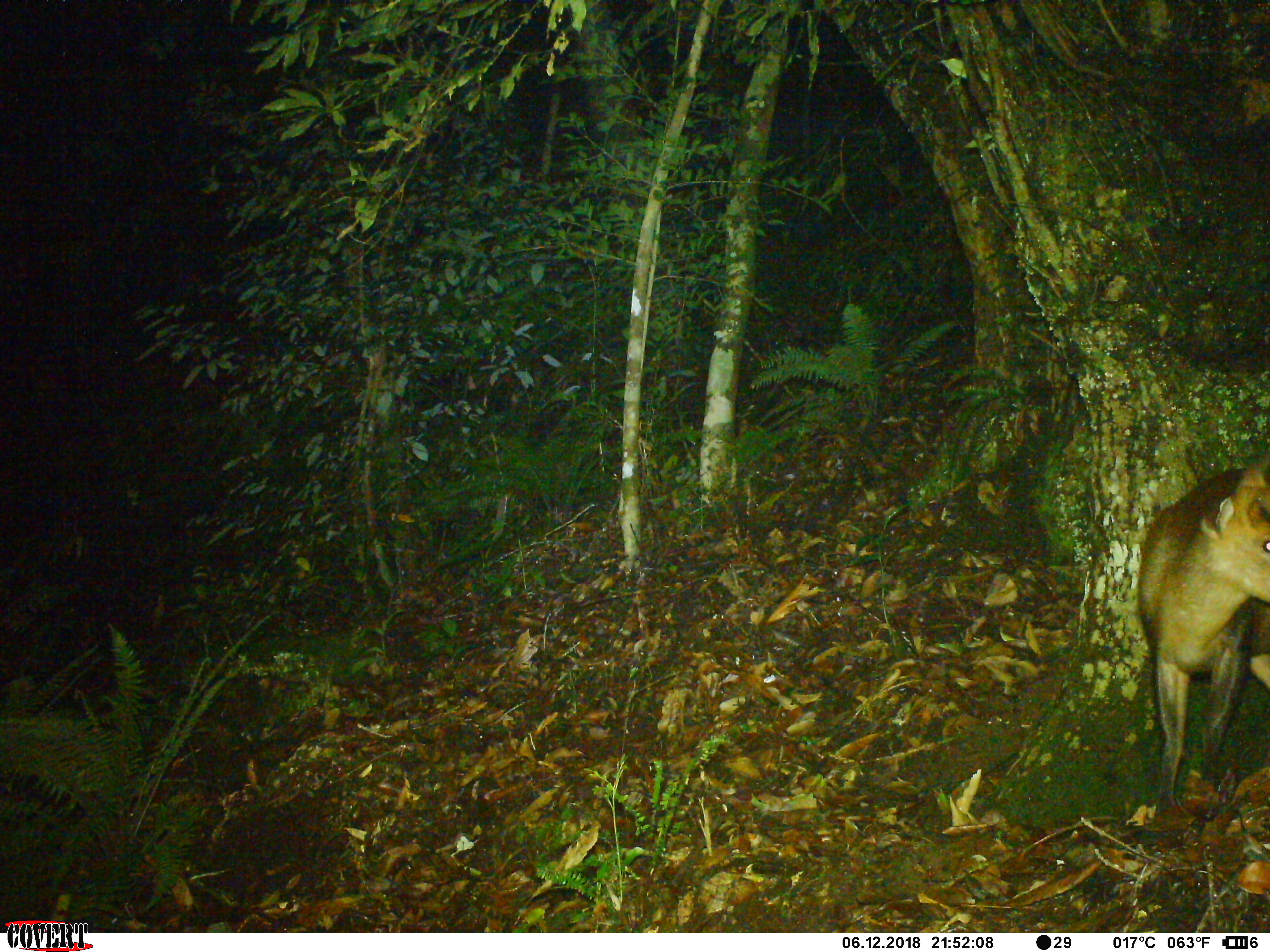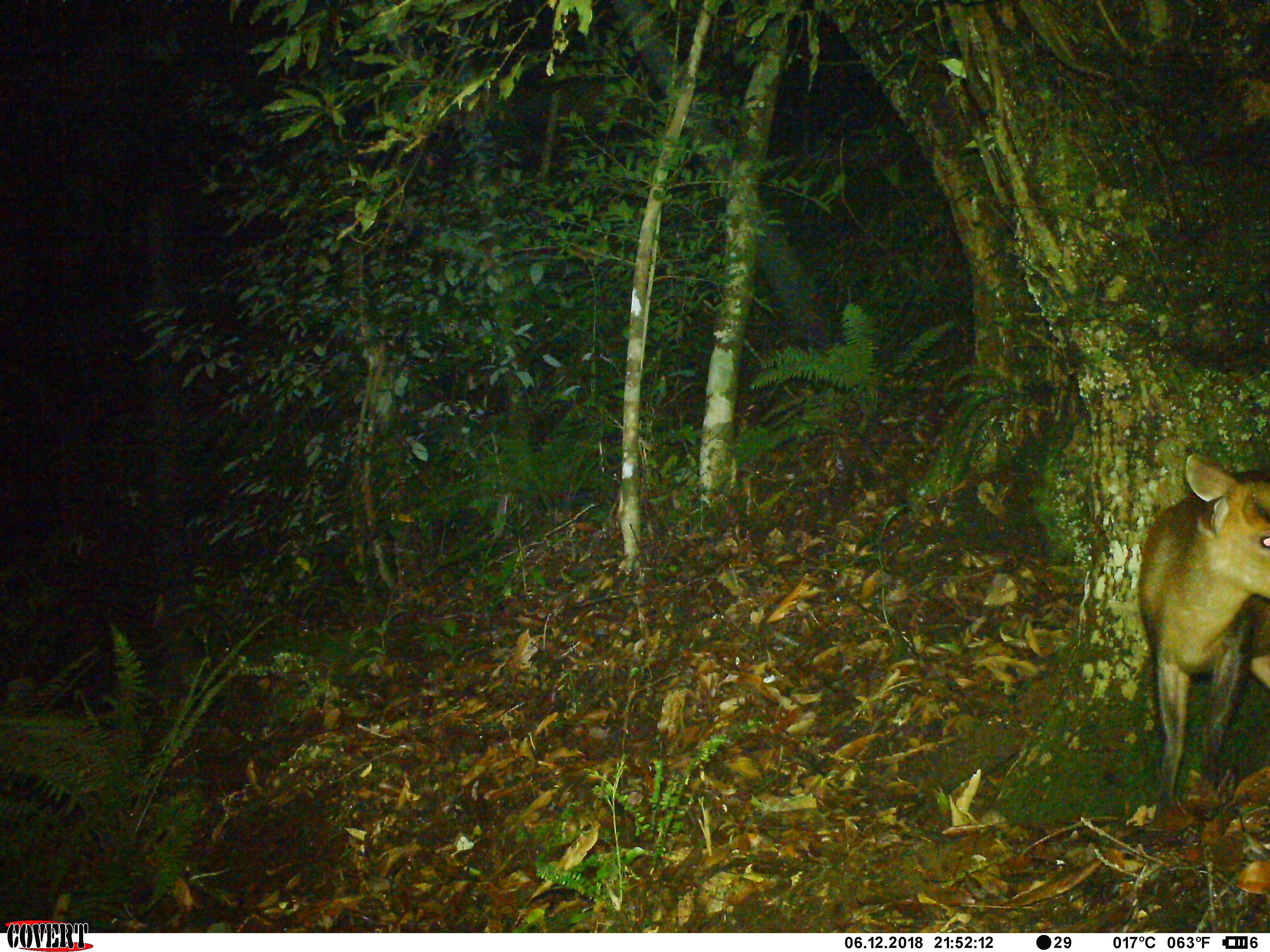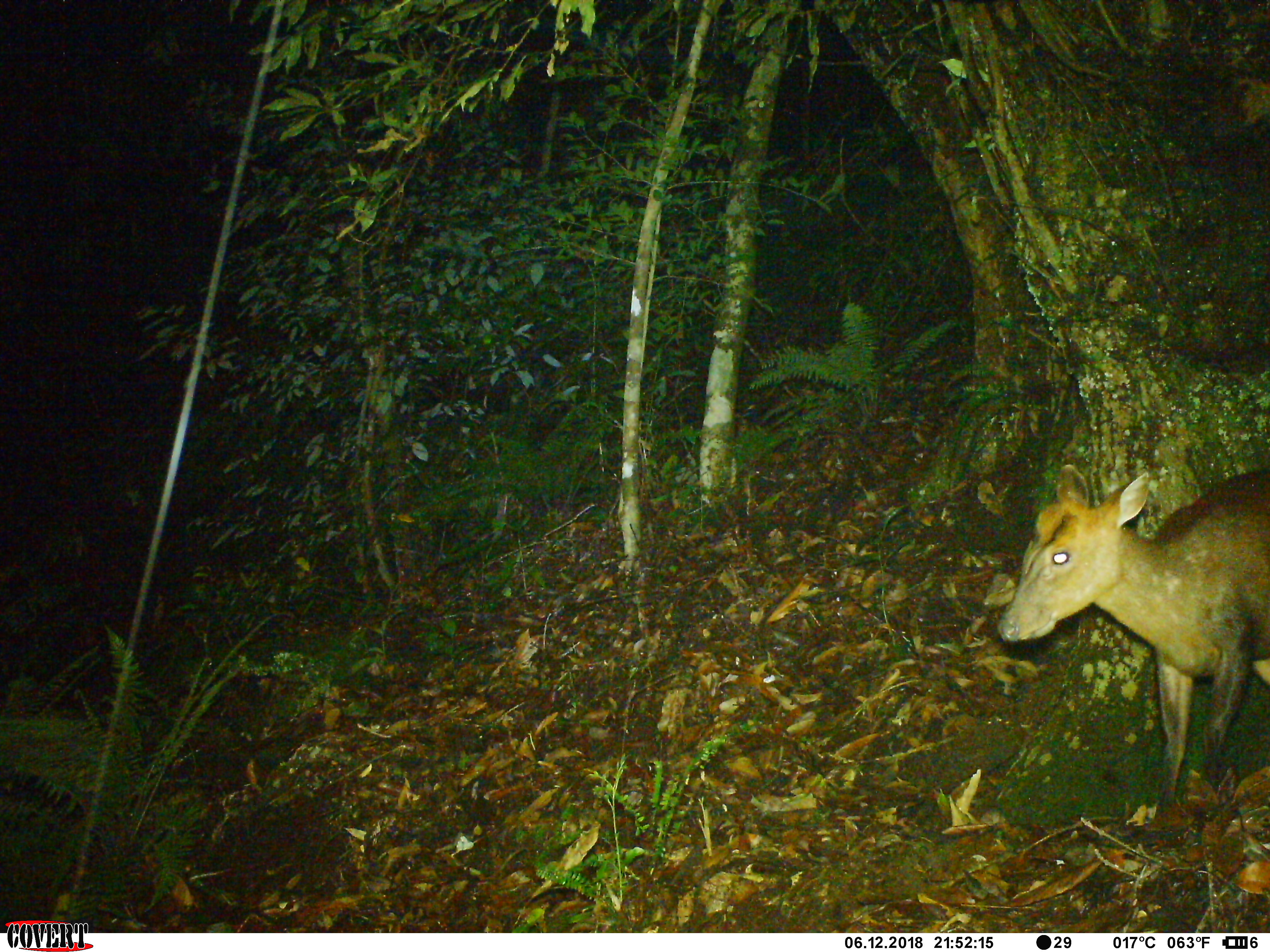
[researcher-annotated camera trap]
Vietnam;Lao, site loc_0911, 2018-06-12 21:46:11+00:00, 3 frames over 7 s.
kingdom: Animalia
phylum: Chordata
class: Mammalia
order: Artiodactyla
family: Cervidae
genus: Muntiacus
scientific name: Muntiacus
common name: muntjacs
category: unidentified muntjac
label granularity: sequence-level